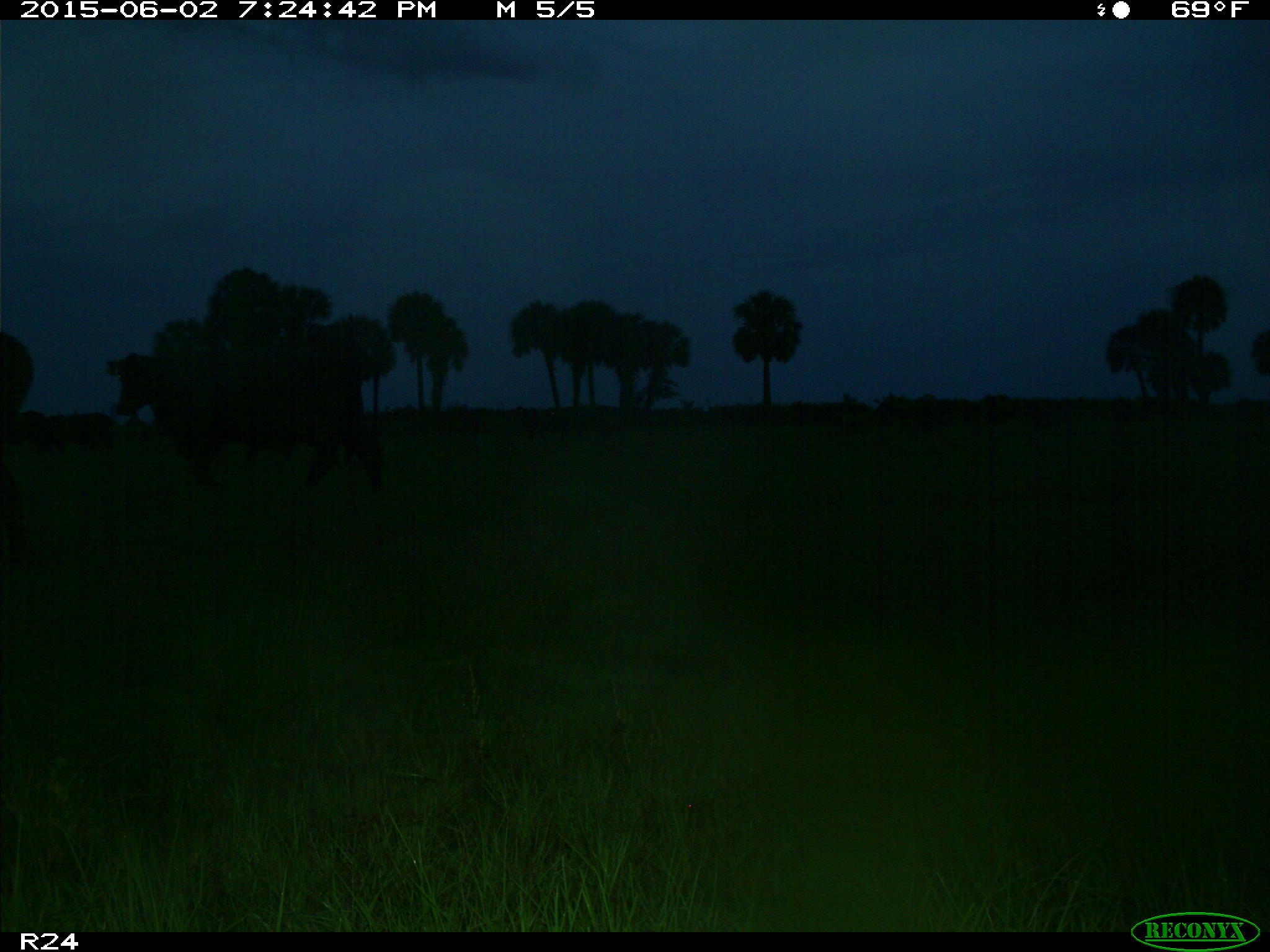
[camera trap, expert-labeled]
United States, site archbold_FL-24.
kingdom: Animalia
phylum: Chordata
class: Mammalia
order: Artiodactyla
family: Bovidae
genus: Bos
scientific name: Bos taurus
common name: domestic cow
Bos taurus (domestic cow).